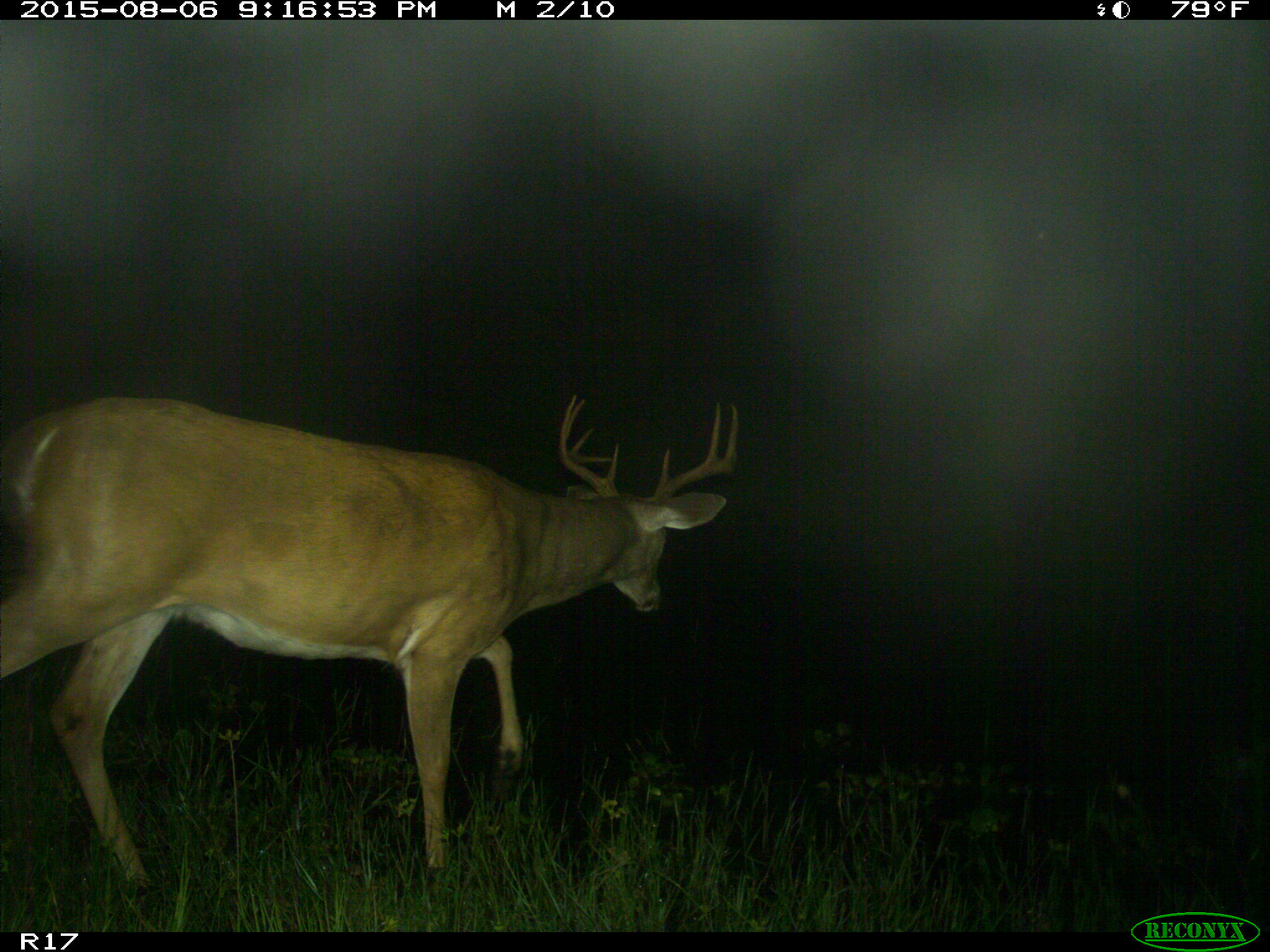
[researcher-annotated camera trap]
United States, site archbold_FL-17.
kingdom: Animalia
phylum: Chordata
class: Mammalia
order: Artiodactyla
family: Cervidae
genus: Odocoileus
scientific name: Odocoileus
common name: deer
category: unidentified deer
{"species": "unidentified deer (deer) (Odocoileus)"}